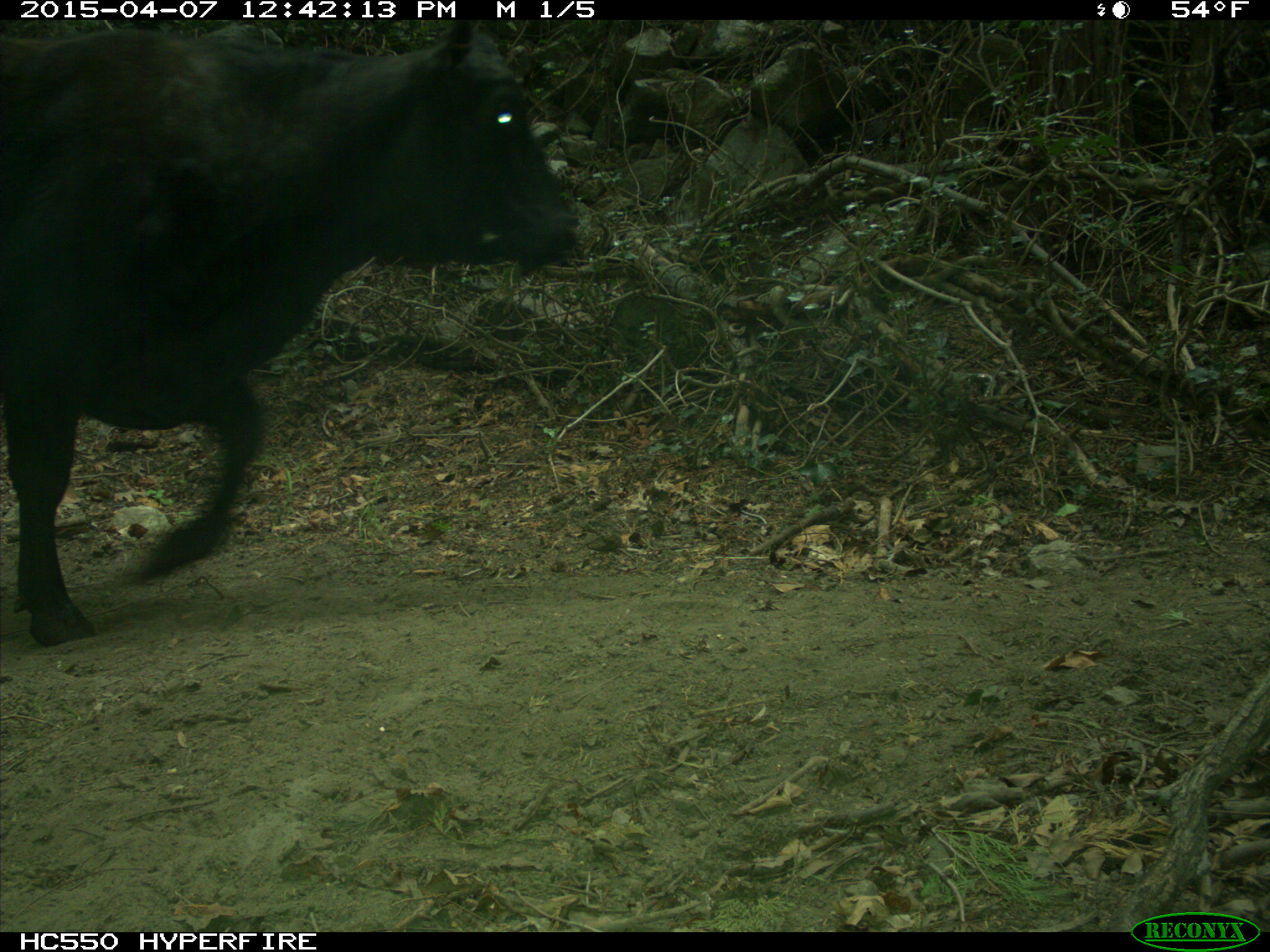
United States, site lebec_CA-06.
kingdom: Animalia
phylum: Chordata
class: Mammalia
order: Artiodactyla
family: Bovidae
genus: Bos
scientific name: Bos taurus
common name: domestic cow